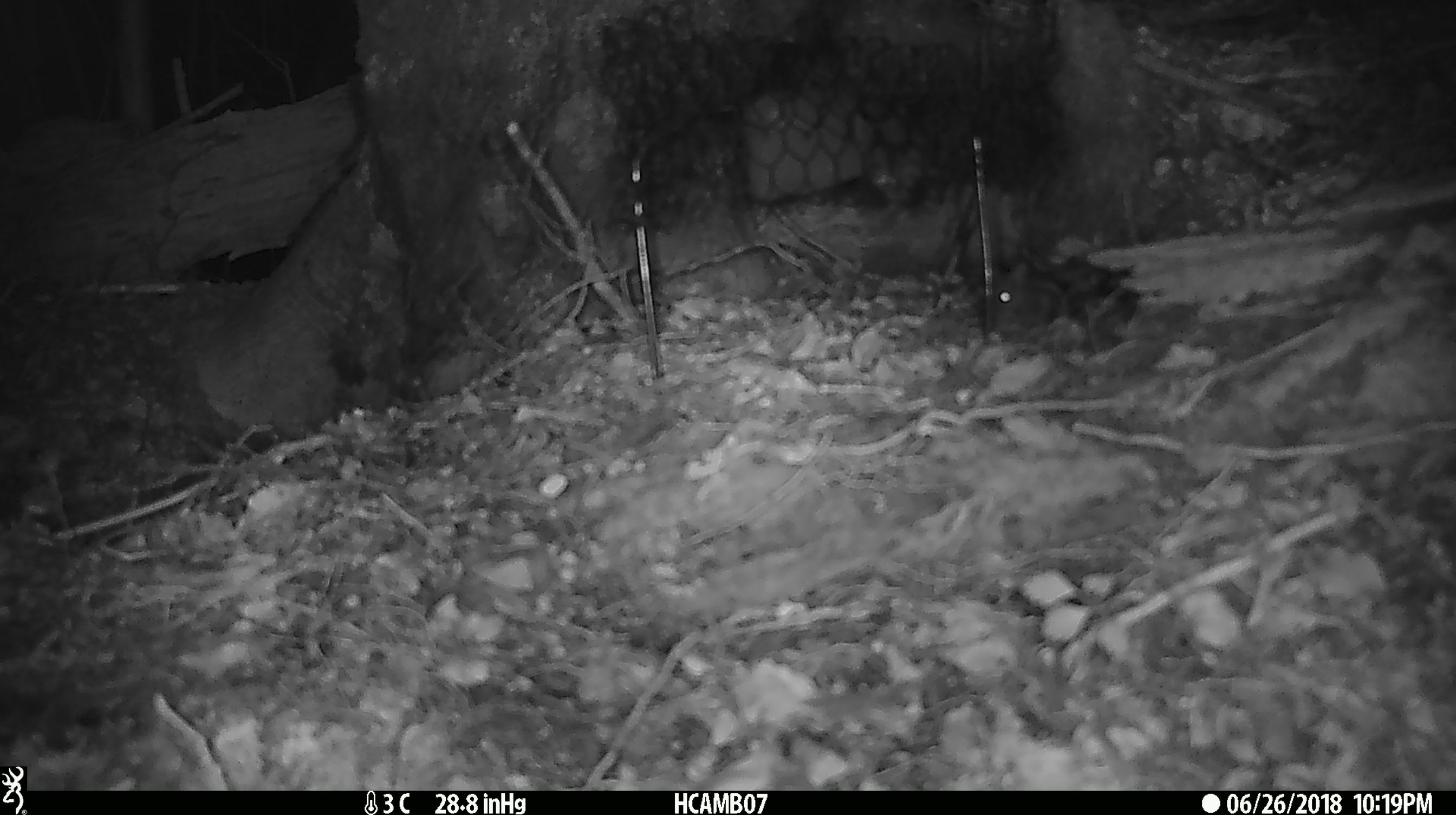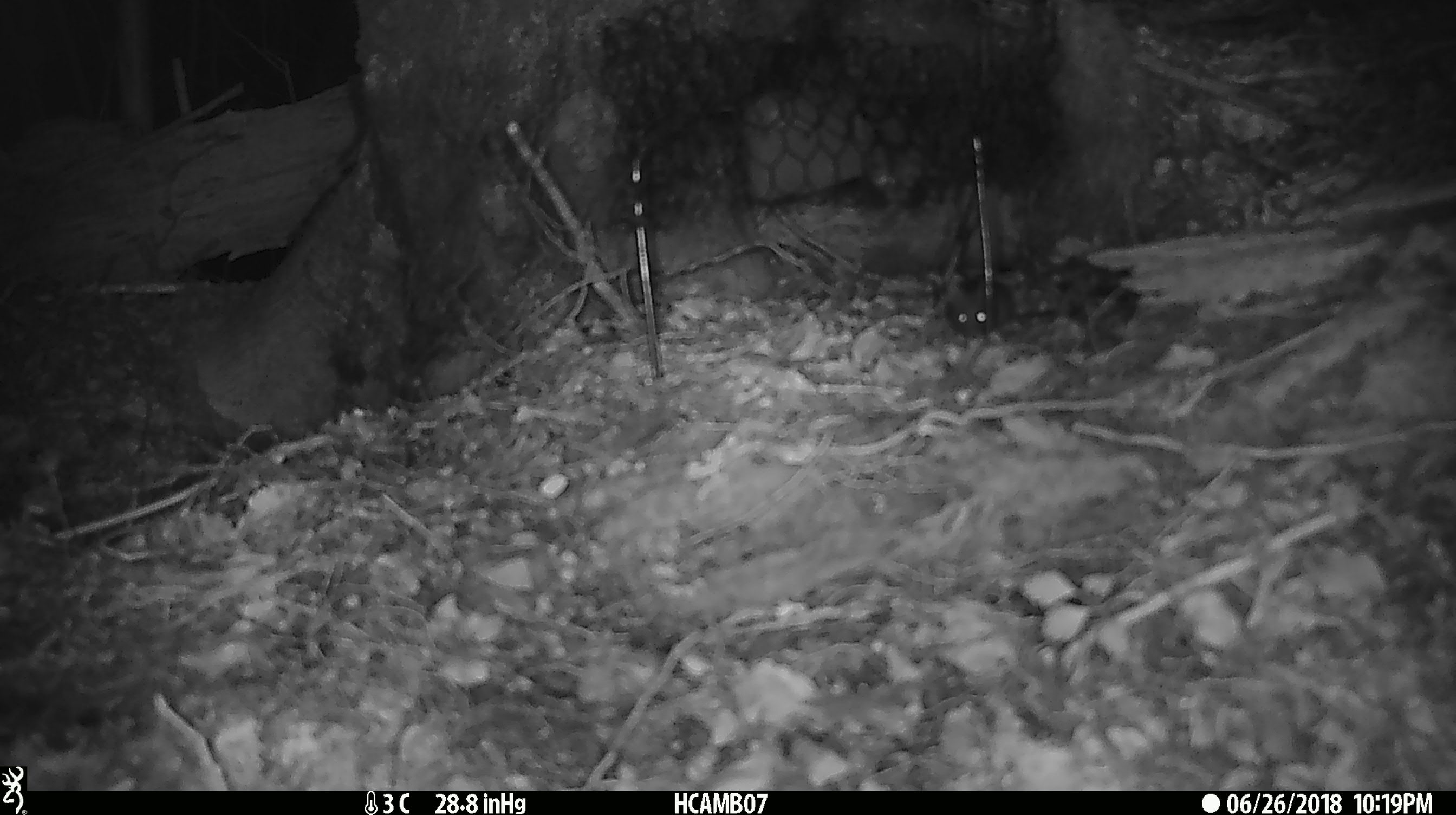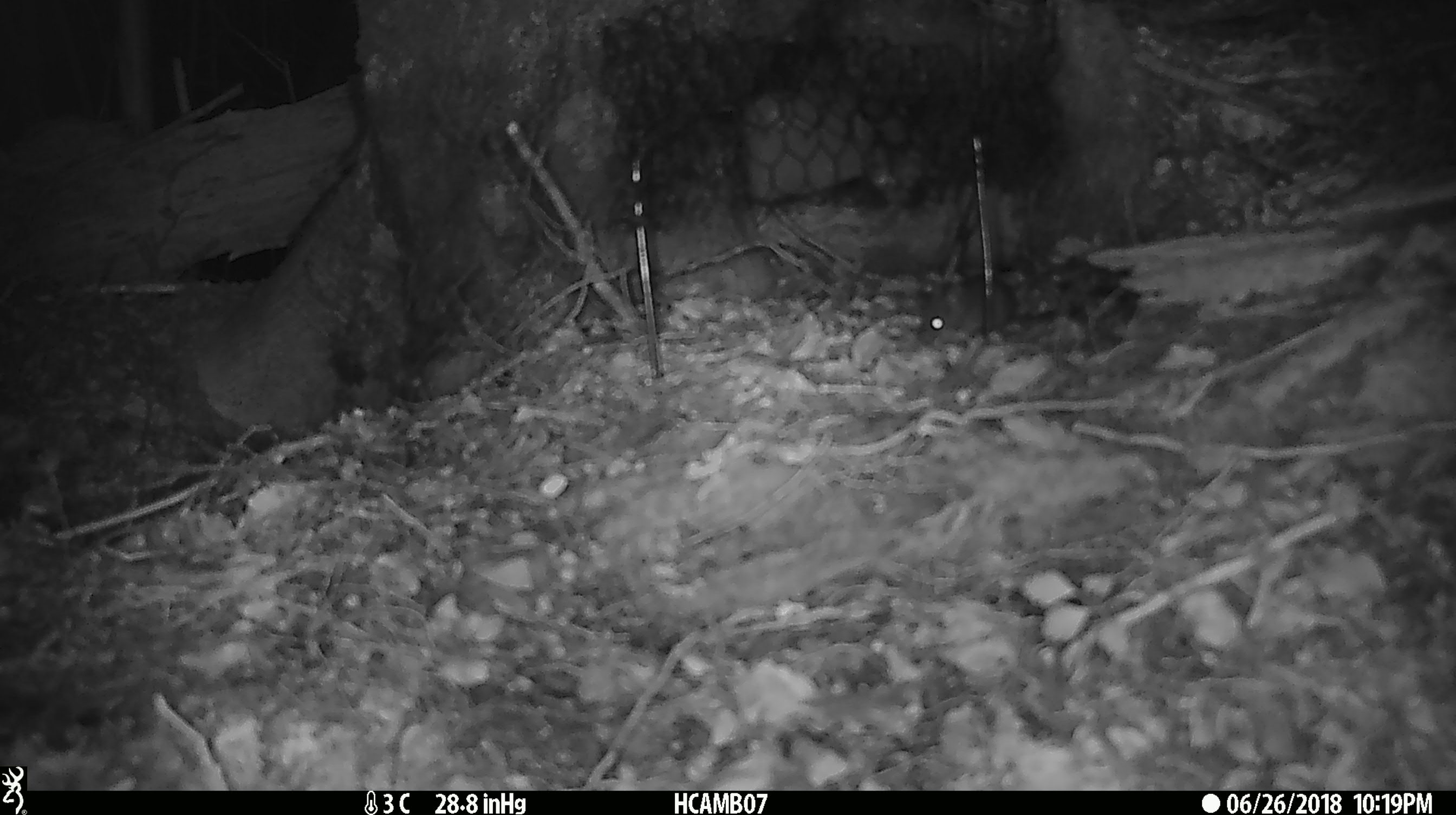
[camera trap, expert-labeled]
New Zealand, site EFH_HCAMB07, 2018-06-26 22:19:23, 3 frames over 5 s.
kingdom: Animalia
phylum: Chordata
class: Mammalia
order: Rodentia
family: Muridae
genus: Mus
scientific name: Mus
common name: mouse